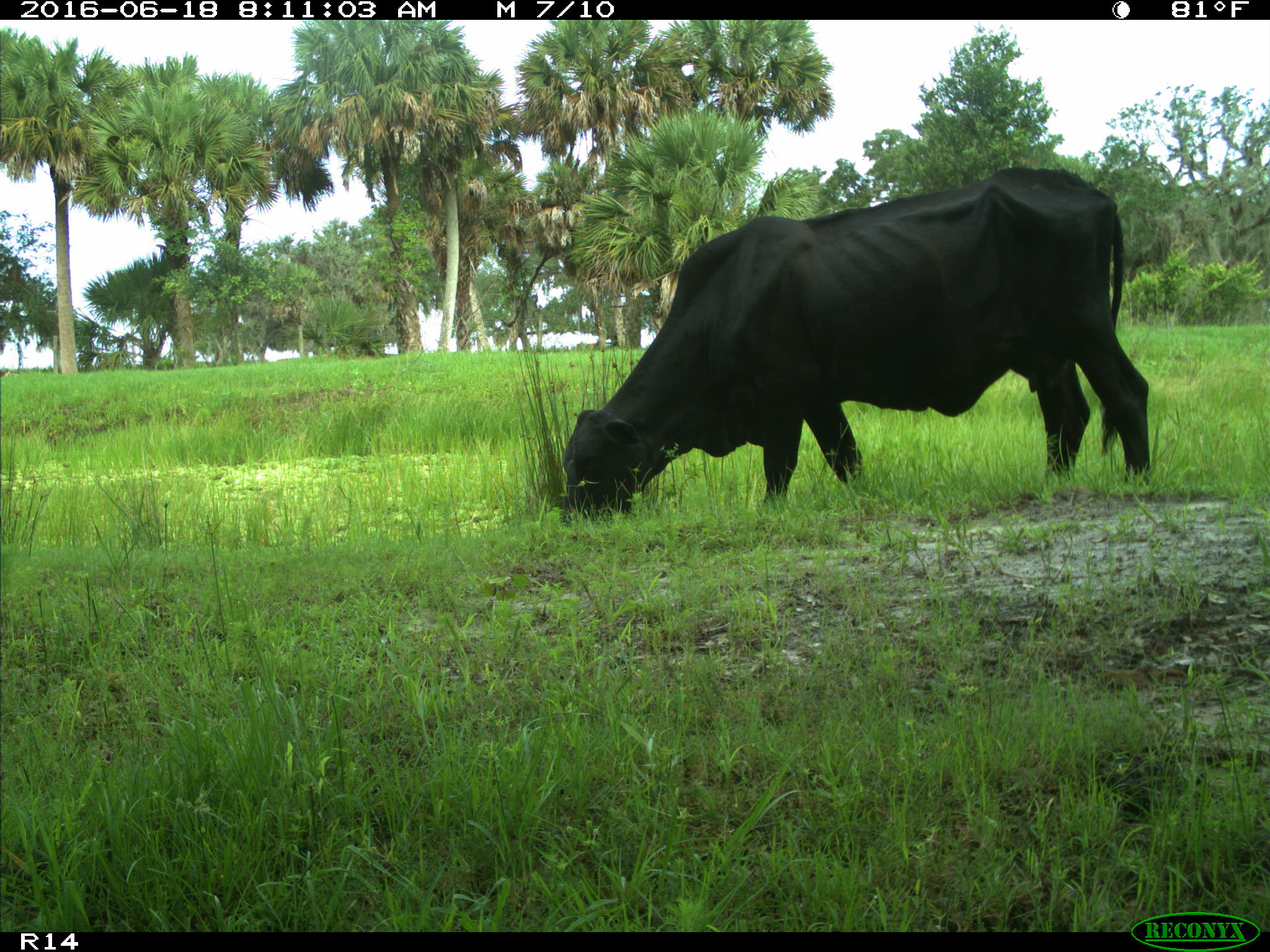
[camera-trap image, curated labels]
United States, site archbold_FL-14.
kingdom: Animalia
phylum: Chordata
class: Mammalia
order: Artiodactyla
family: Bovidae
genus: Bos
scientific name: Bos taurus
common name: domestic cow